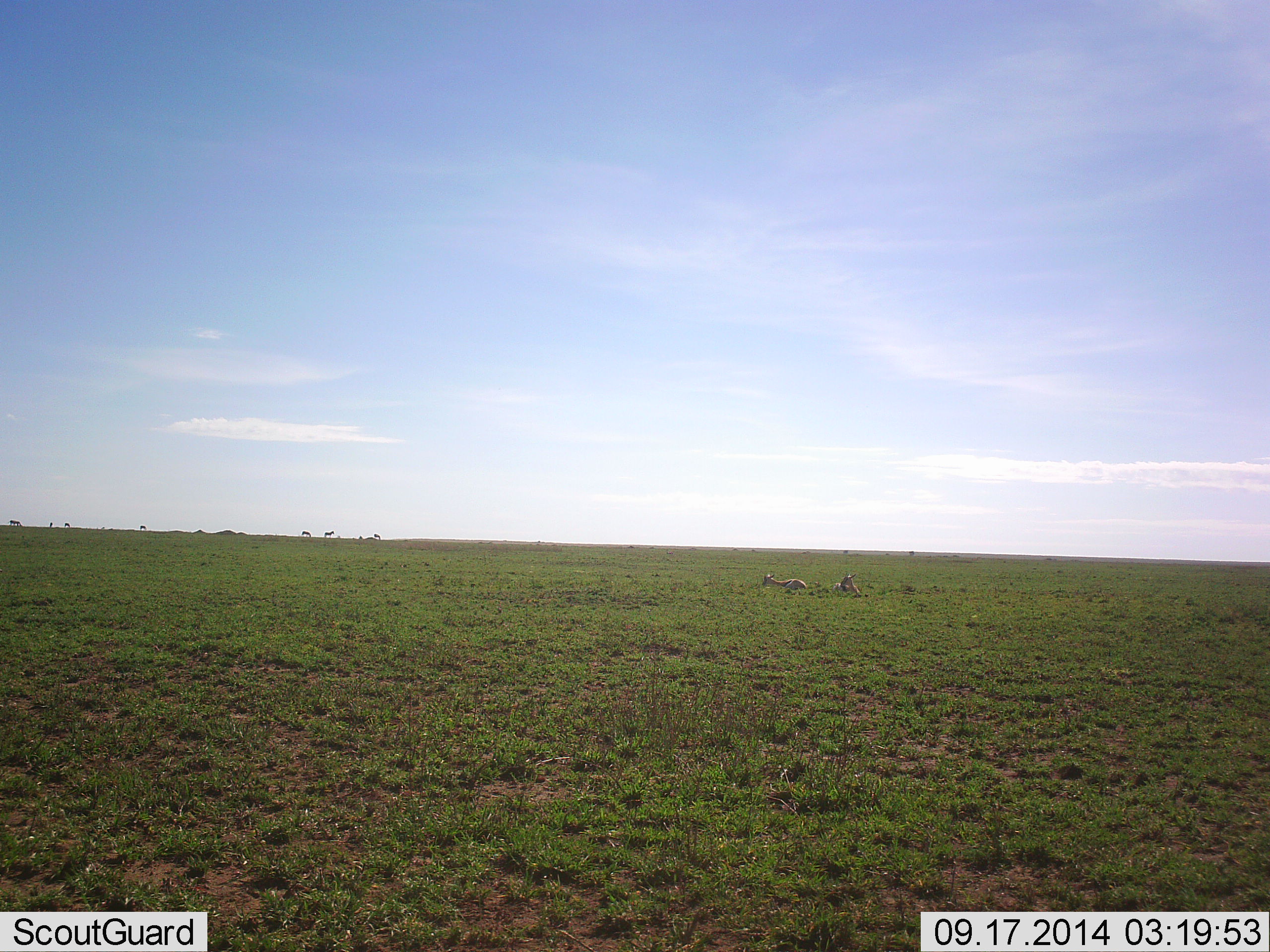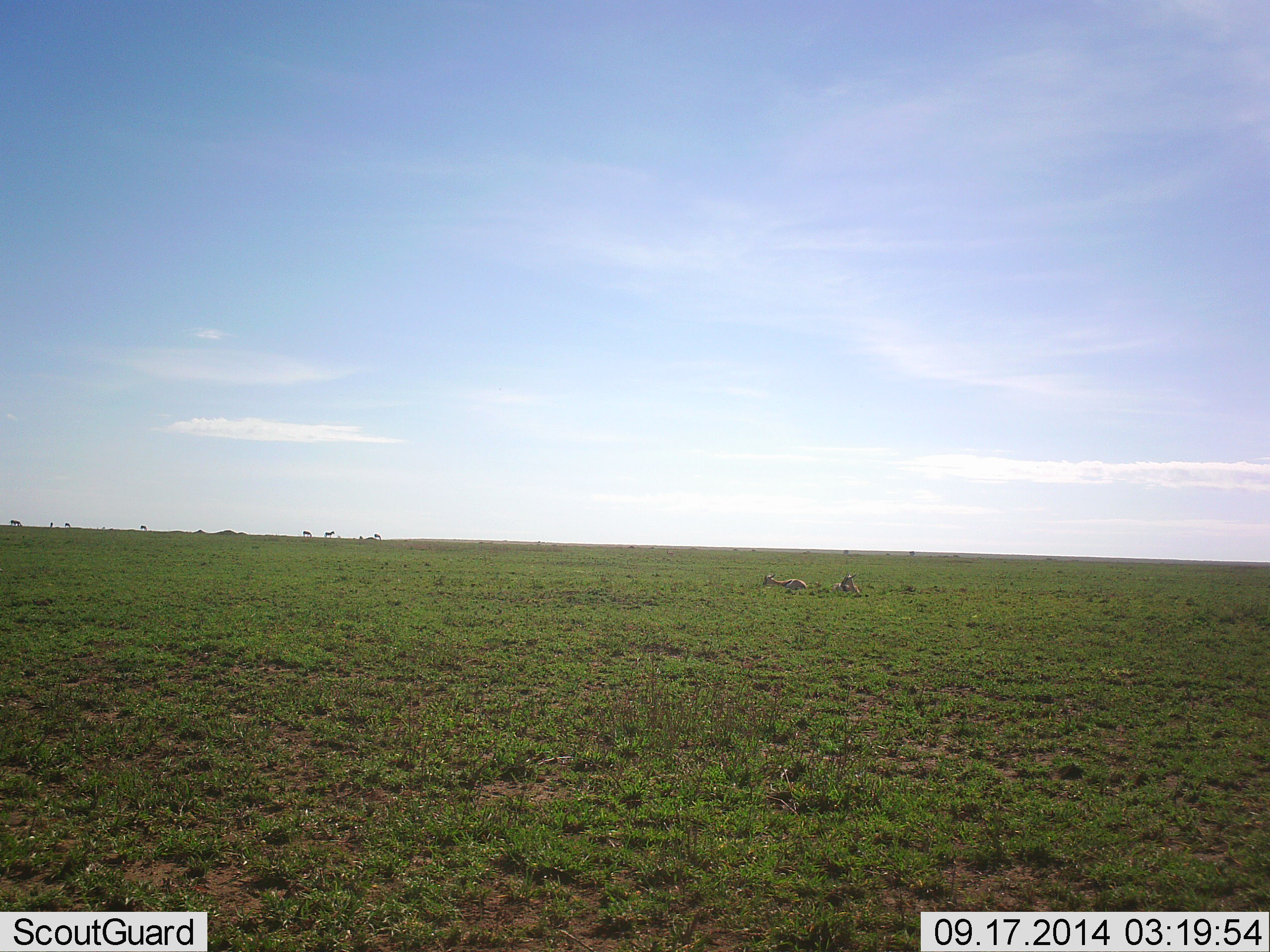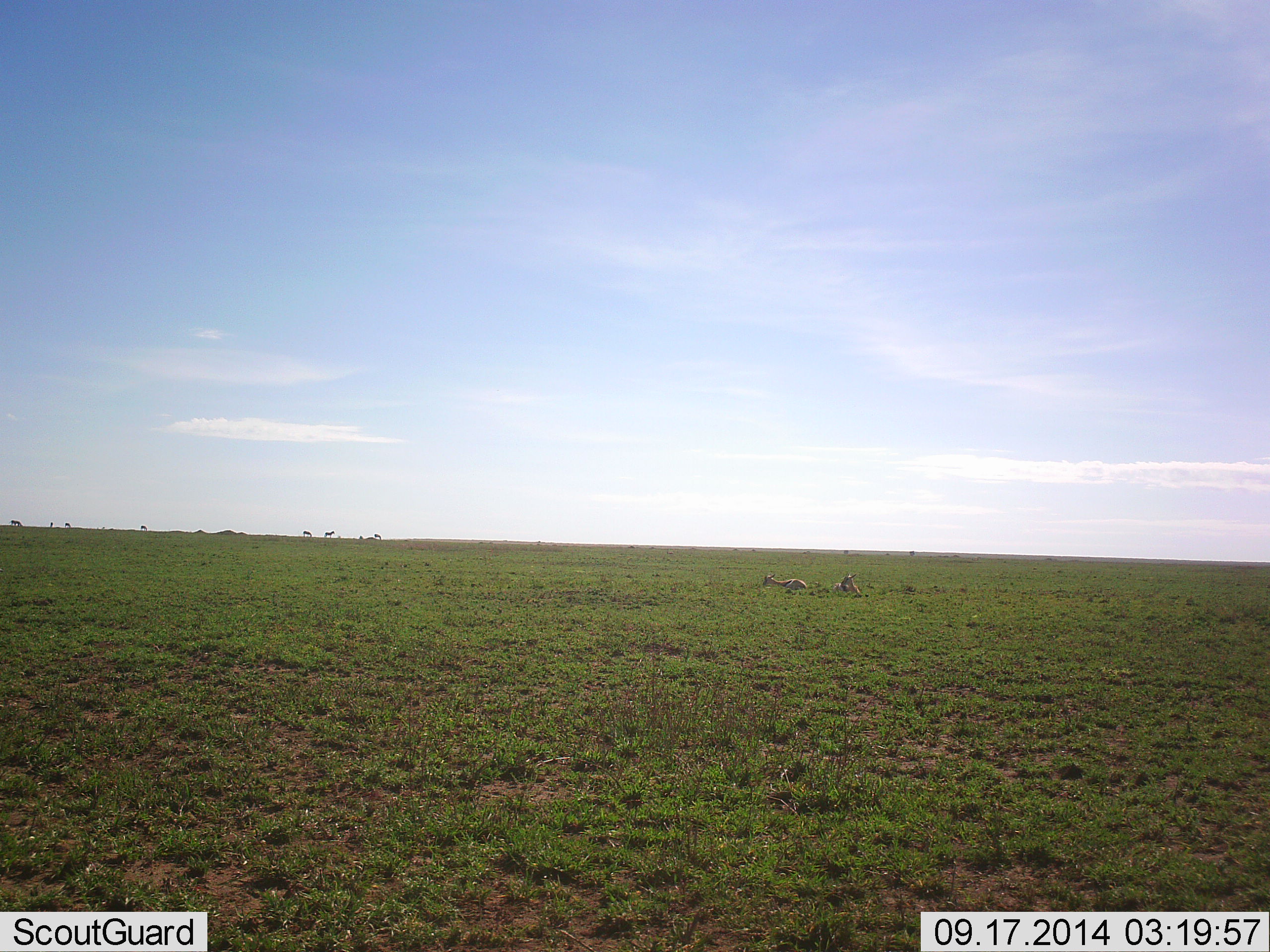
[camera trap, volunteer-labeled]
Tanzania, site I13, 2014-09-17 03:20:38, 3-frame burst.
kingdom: Animalia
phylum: Chordata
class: Mammalia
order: Artiodactyla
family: Bovidae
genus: Eudorcas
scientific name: Eudorcas thomsonii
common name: thomson's gazelle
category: gazellethomsons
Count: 2.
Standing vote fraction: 29%.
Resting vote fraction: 100%.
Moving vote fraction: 0%.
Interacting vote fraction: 0%.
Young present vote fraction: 0%.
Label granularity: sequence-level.